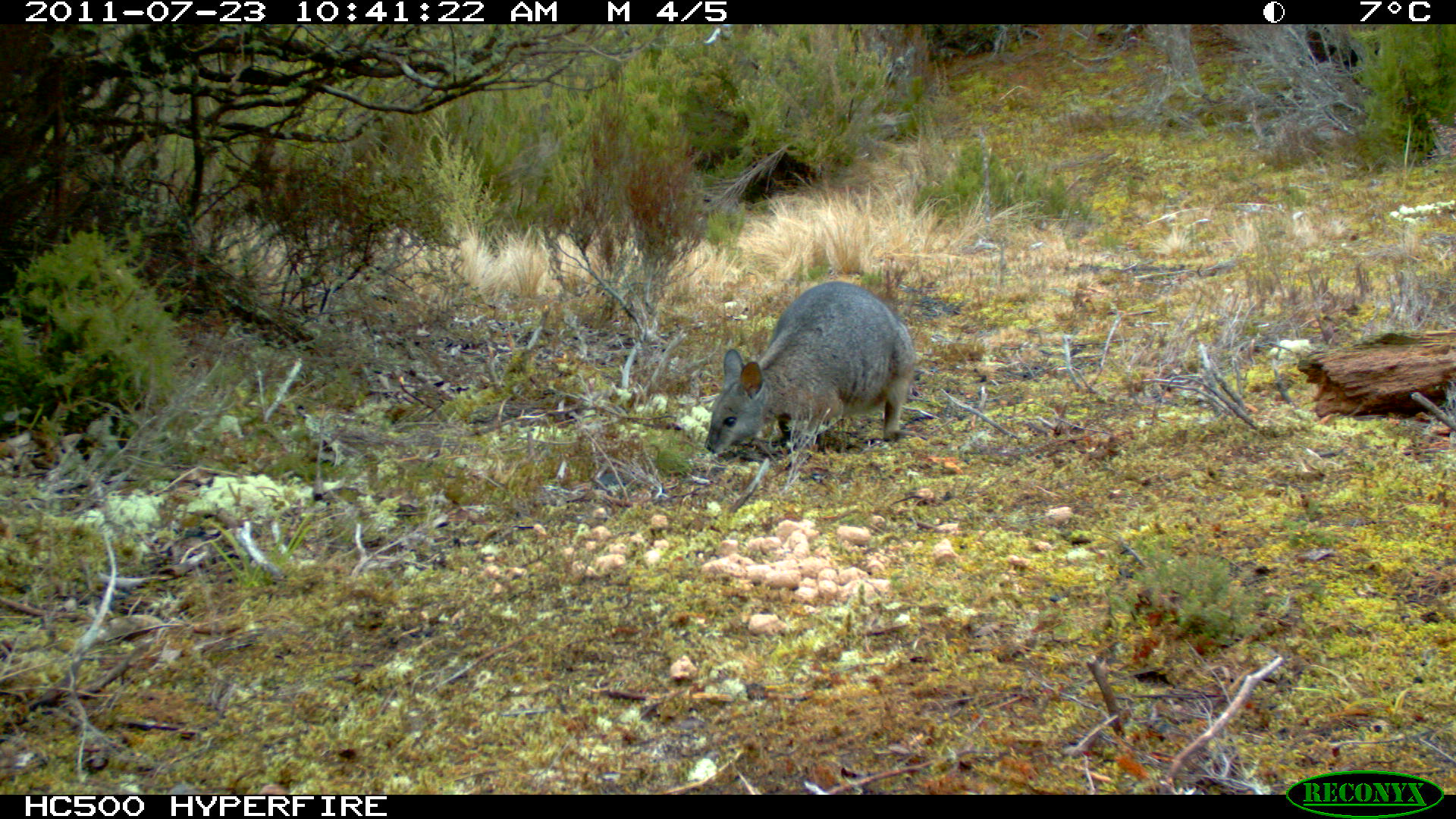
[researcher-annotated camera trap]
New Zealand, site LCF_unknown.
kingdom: Animalia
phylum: Chordata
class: Mammalia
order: Diprotodontia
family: Macropodidae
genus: Notamacropus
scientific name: Notamacropus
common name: wallaby